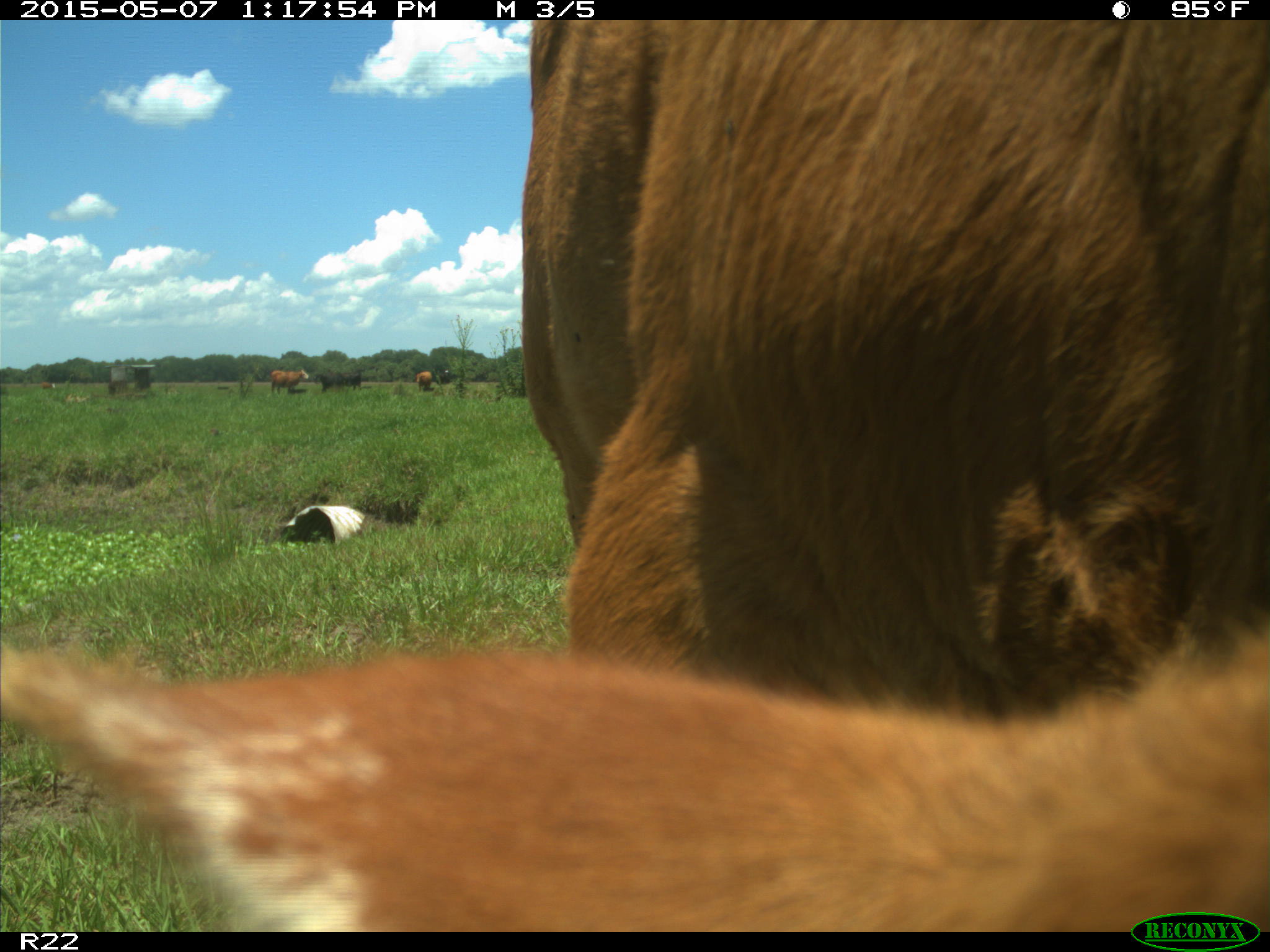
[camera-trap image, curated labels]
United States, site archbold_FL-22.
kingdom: Animalia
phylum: Chordata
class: Mammalia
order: Artiodactyla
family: Bovidae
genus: Bos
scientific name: Bos taurus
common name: domestic cow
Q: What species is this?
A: Bos taurus (domestic cow).